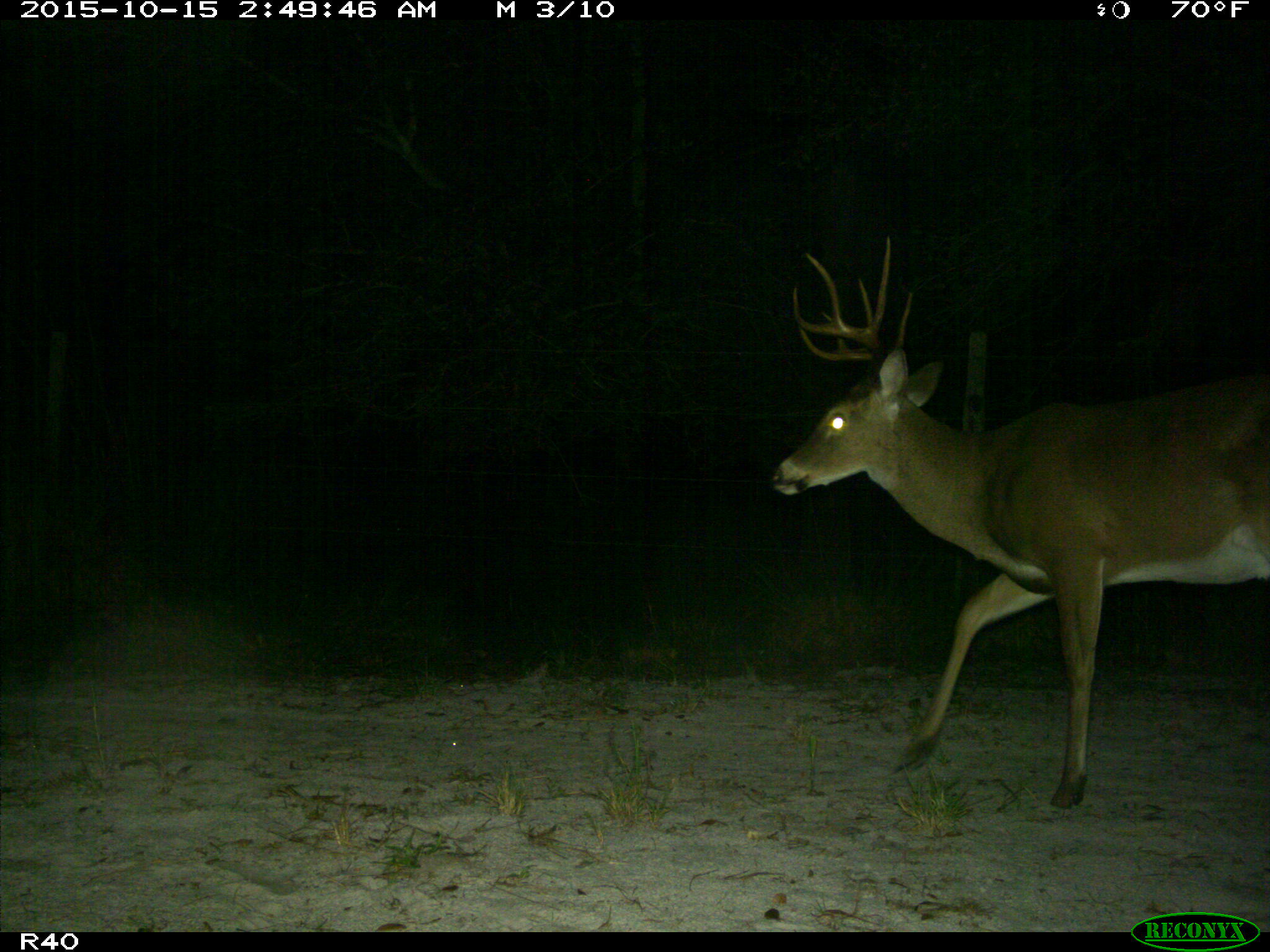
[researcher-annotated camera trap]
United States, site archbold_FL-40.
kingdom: Animalia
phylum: Chordata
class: Mammalia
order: Artiodactyla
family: Cervidae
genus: Odocoileus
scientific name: Odocoileus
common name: deer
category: unidentified deer